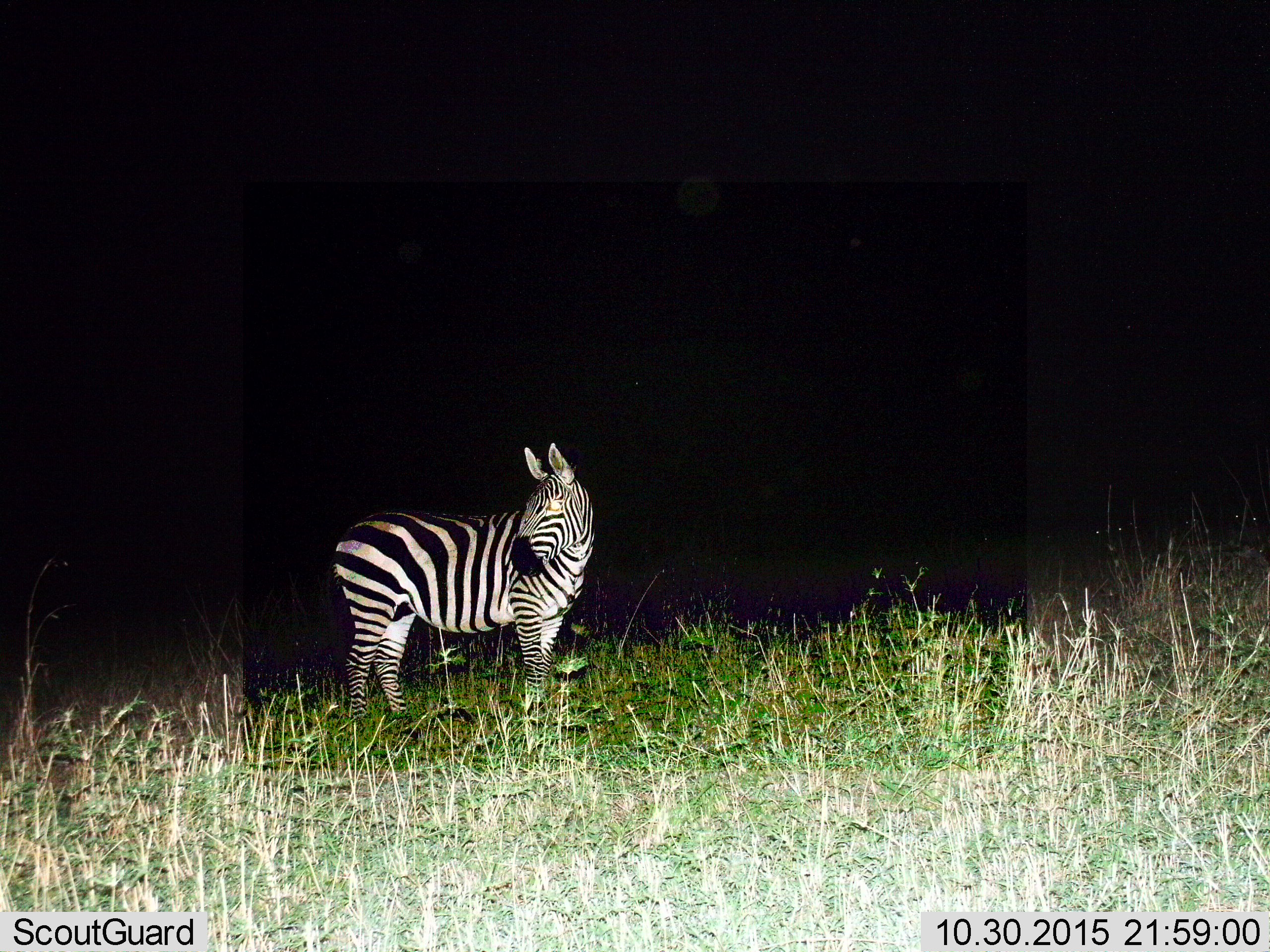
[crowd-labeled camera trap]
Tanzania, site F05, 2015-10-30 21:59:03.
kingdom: Animalia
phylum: Chordata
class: Mammalia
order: Perissodactyla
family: Equidae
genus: Equus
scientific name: Equus quagga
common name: plains zebra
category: zebra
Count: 1.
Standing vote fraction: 94%.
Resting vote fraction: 0%.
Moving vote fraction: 12%.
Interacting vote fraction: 0%.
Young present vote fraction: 0%.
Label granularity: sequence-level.